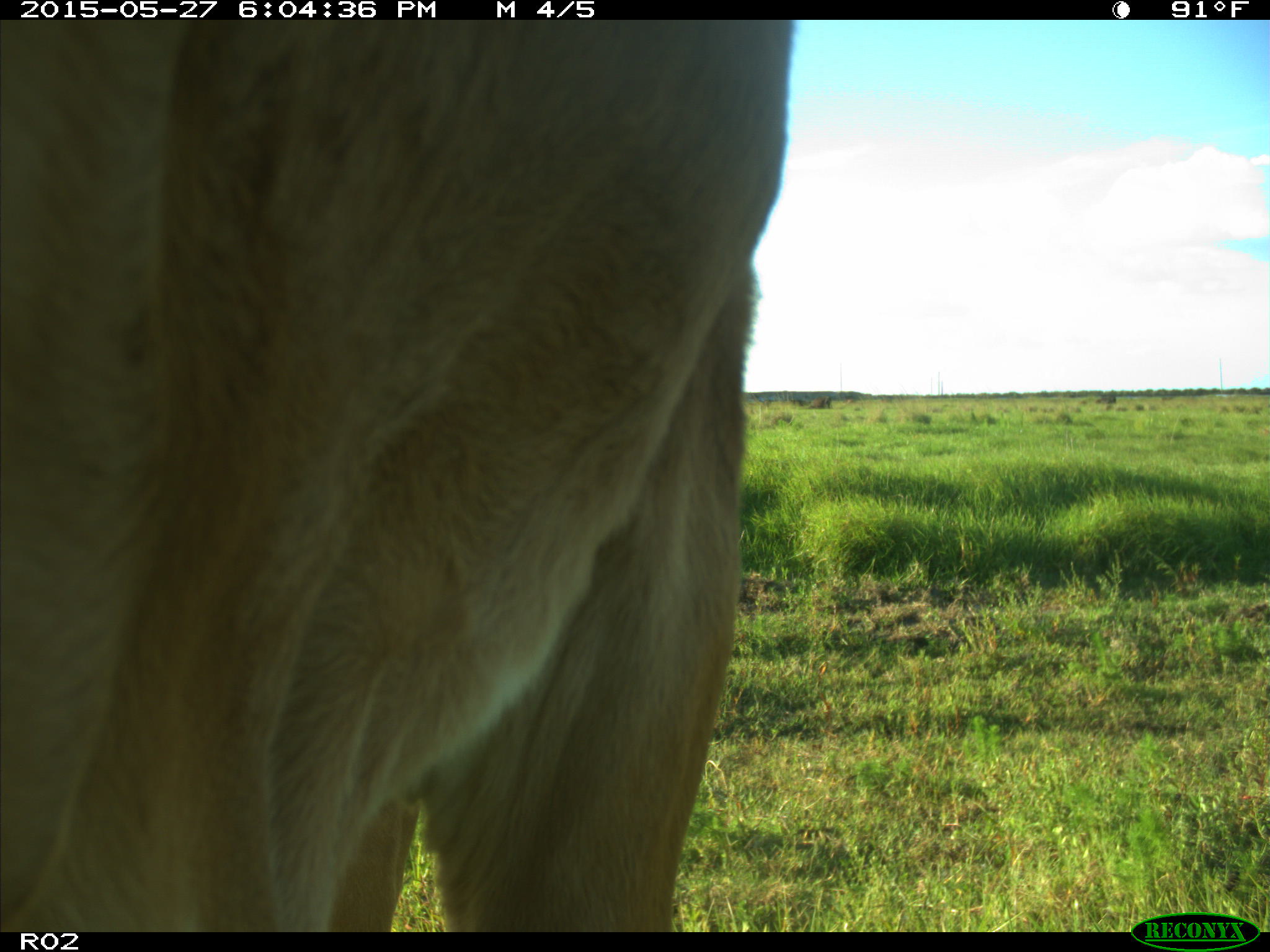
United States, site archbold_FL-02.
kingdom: Animalia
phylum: Chordata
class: Mammalia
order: Artiodactyla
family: Bovidae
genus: Bos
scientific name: Bos taurus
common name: domestic cow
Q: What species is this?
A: Bos taurus (domestic cow).